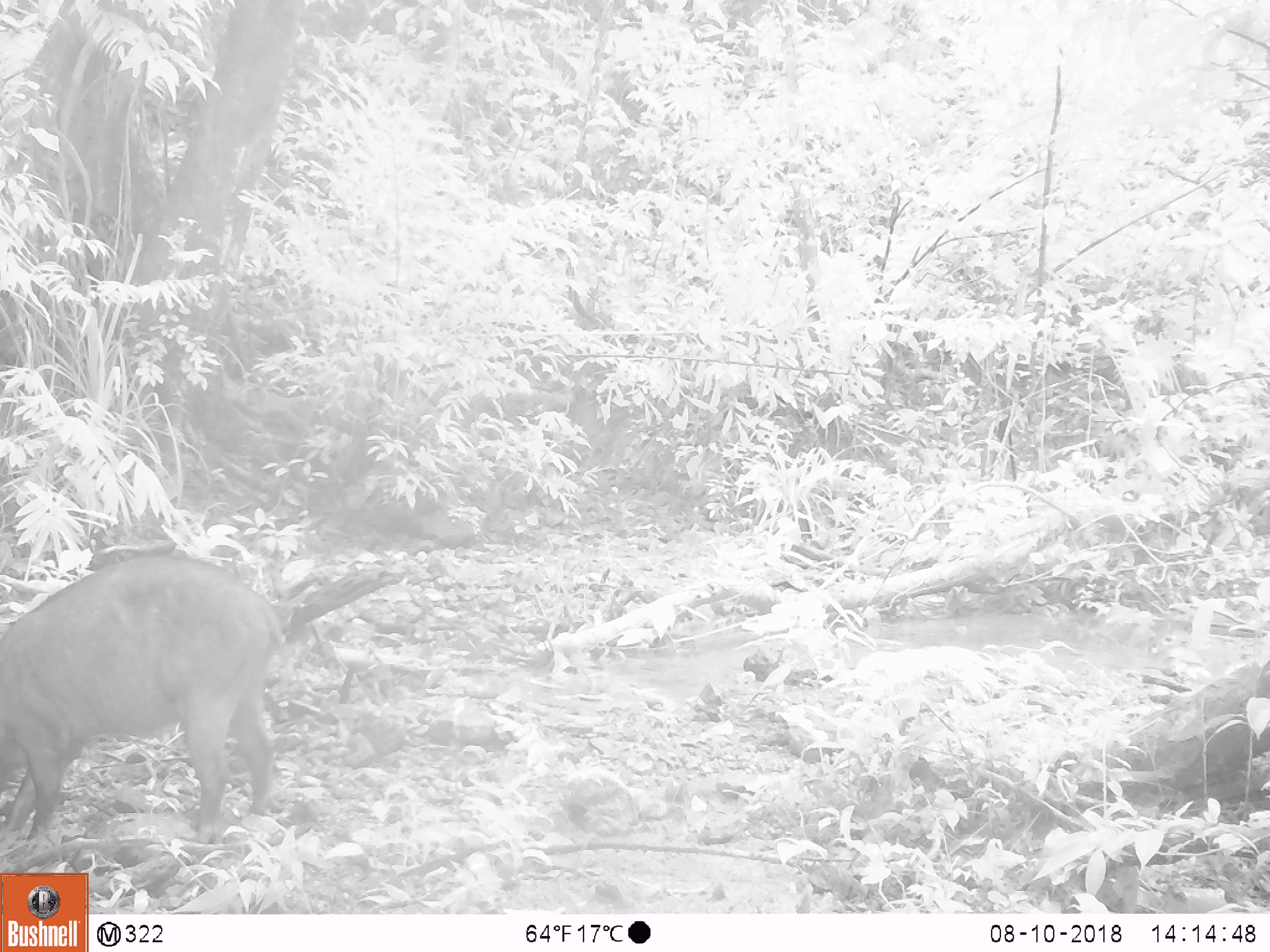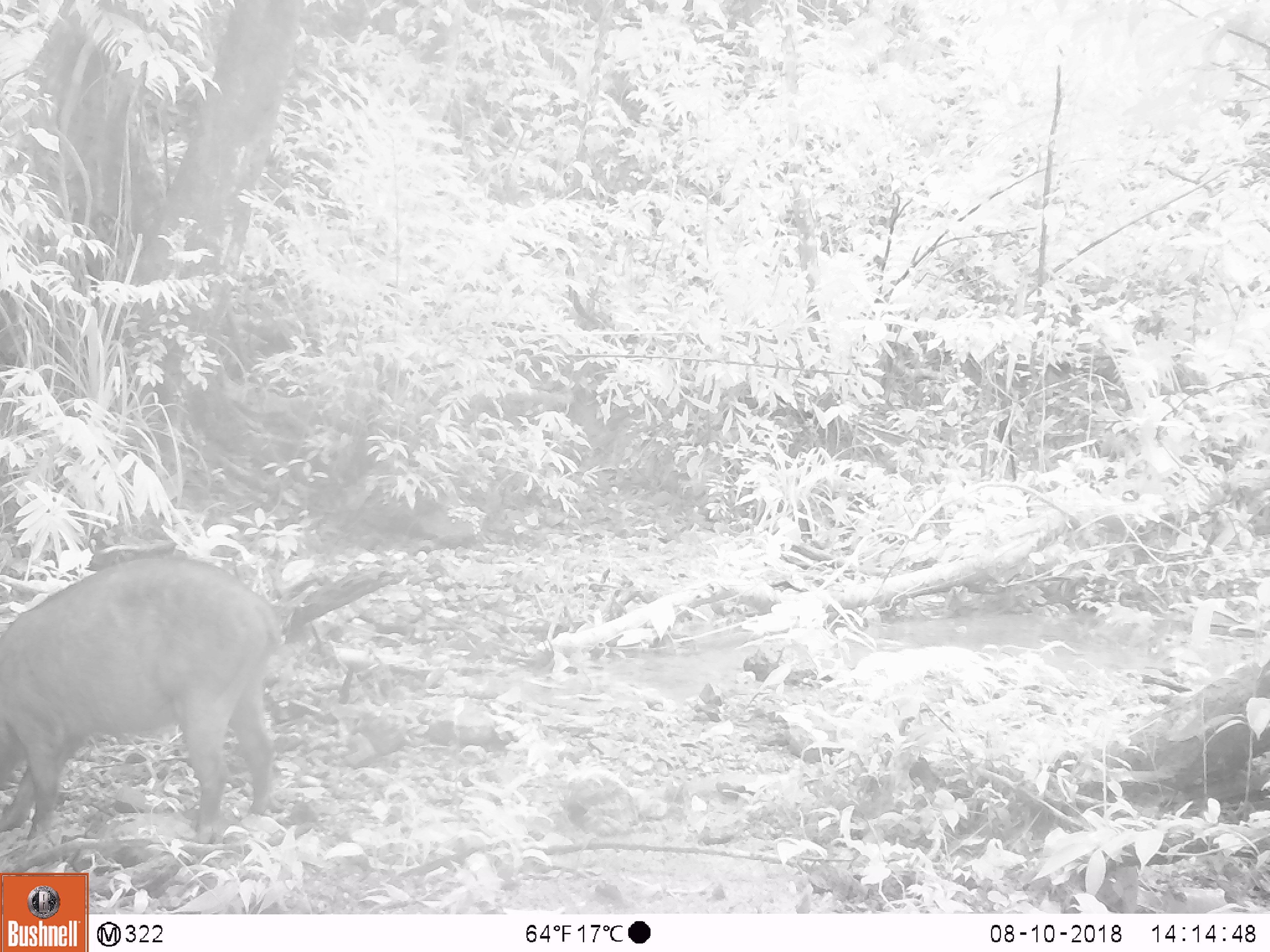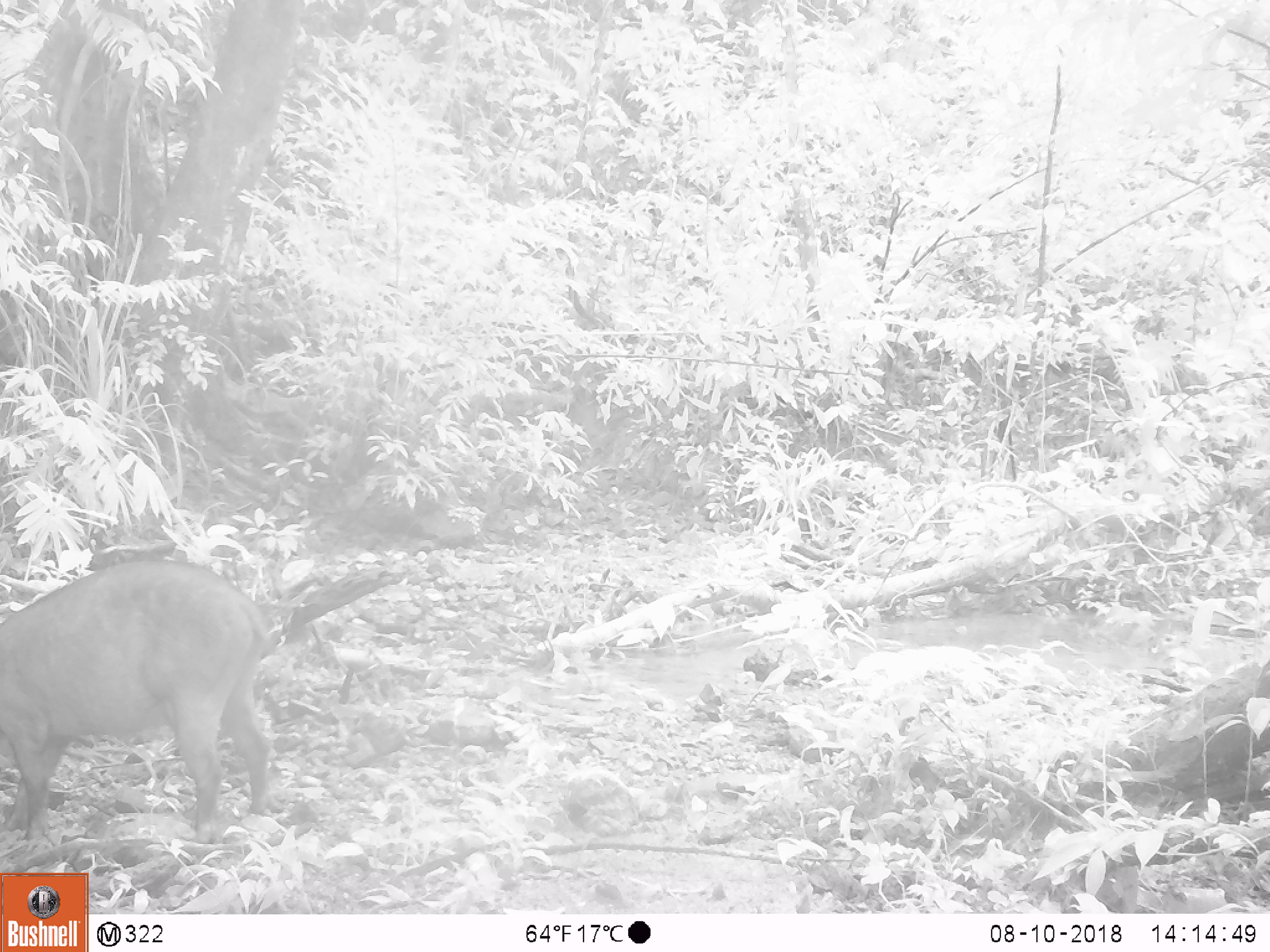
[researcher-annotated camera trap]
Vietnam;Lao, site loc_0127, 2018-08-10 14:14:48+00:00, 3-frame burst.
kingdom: Animalia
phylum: Chordata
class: Mammalia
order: Artiodactyla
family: Suidae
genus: Sus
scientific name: Sus scrofa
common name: eurasian wild pig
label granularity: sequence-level